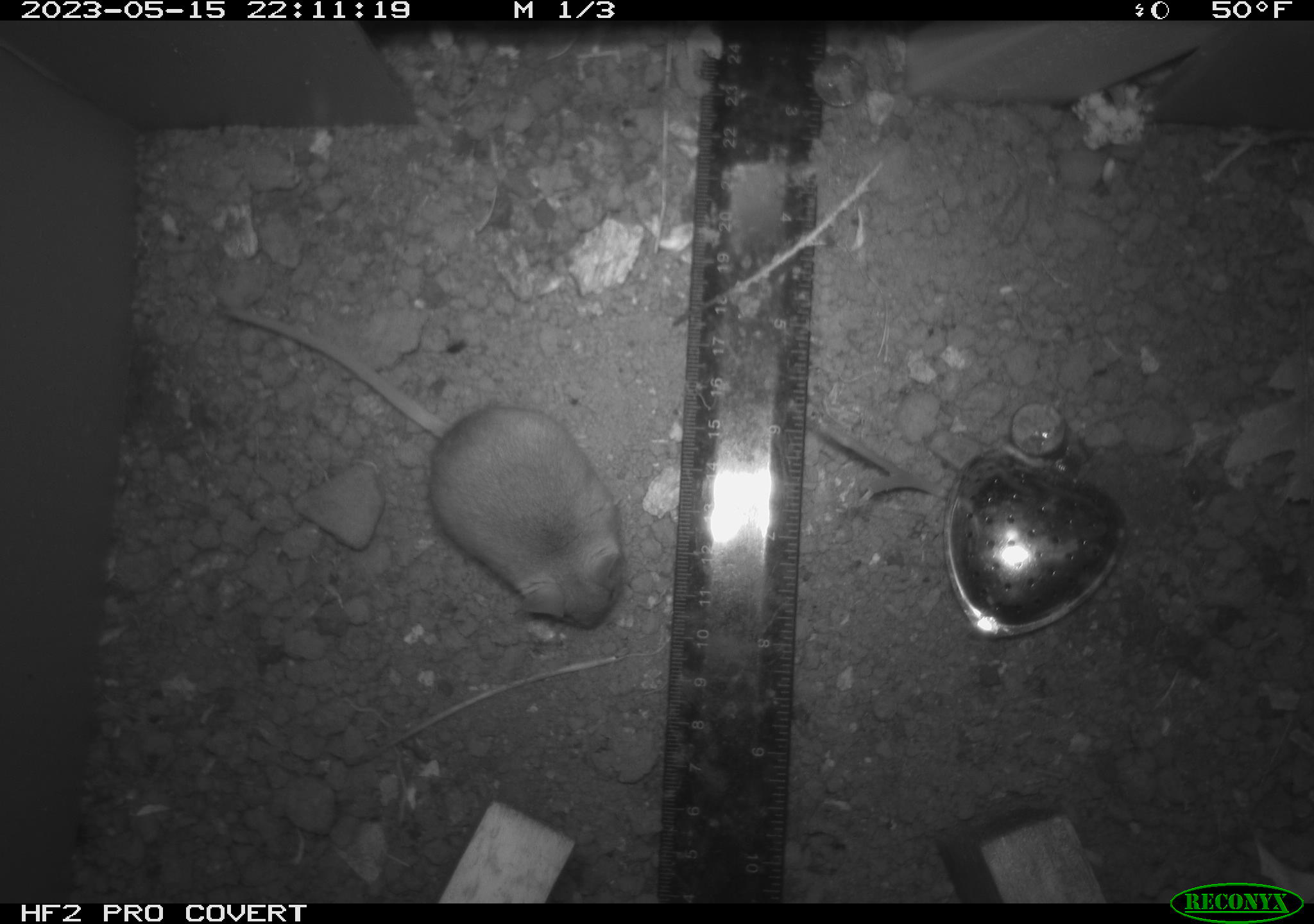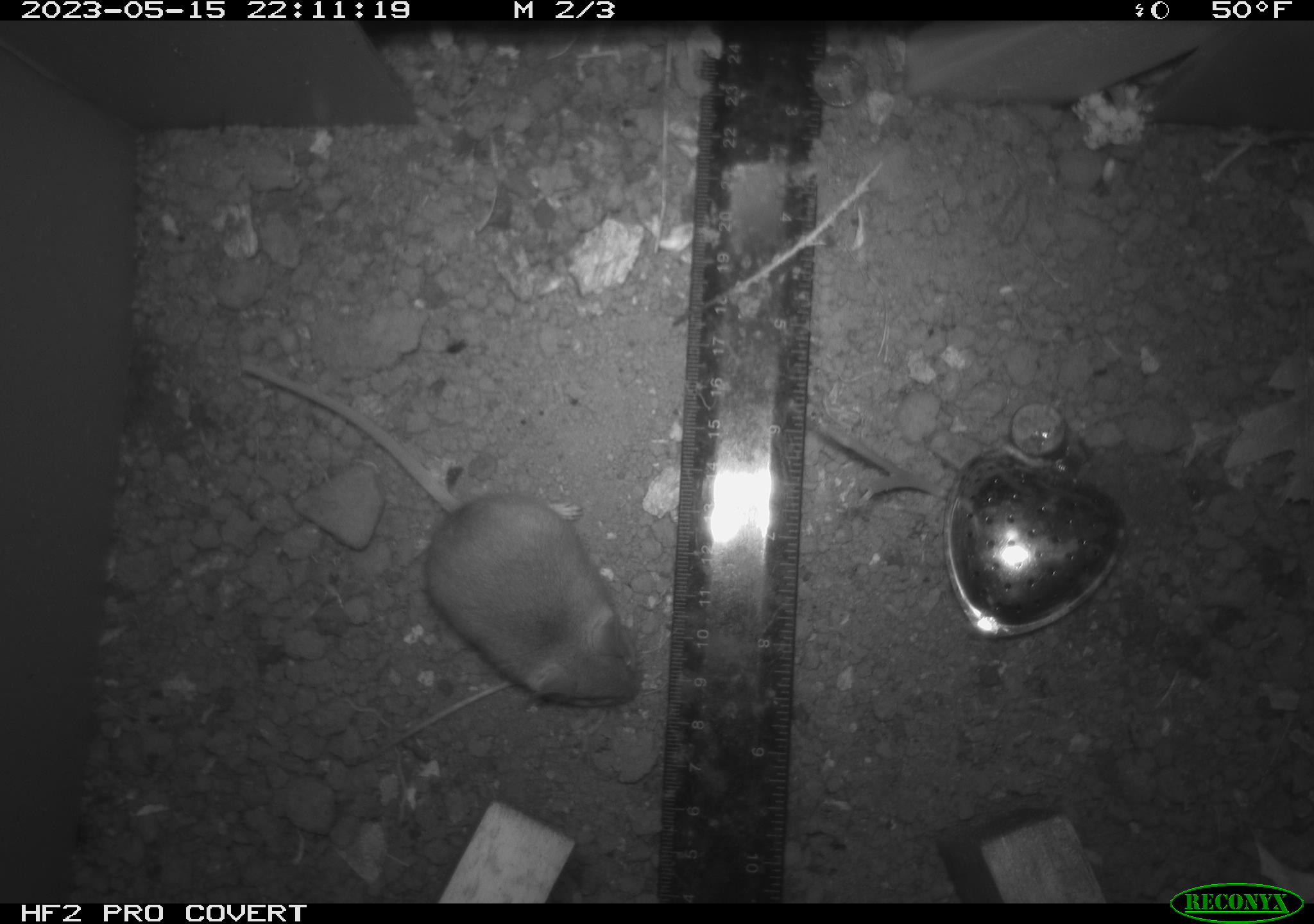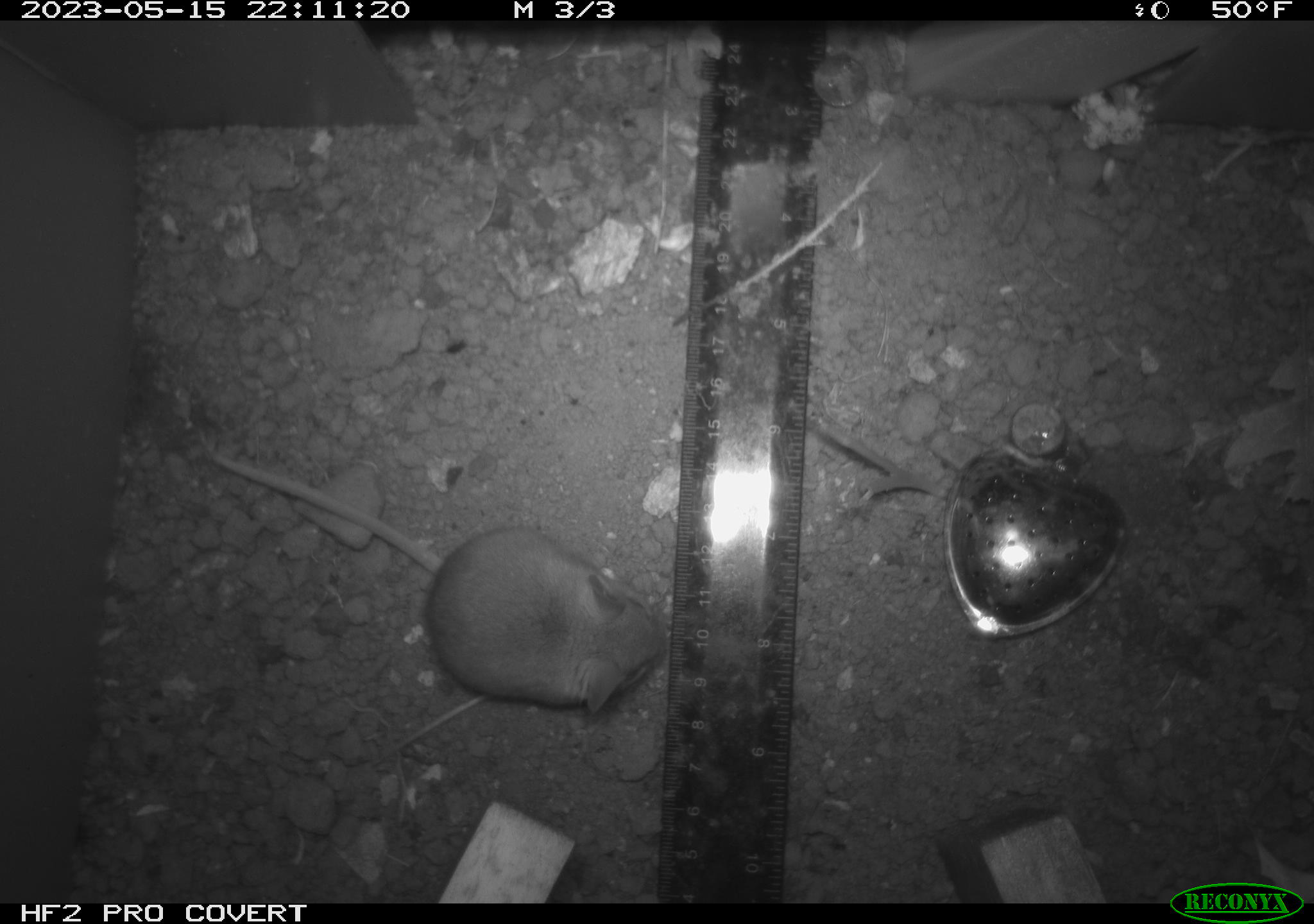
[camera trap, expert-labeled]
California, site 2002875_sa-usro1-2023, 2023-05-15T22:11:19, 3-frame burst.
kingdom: Animalia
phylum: Chordata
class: Mammalia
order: Rodentia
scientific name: Rodentia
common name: mouse species